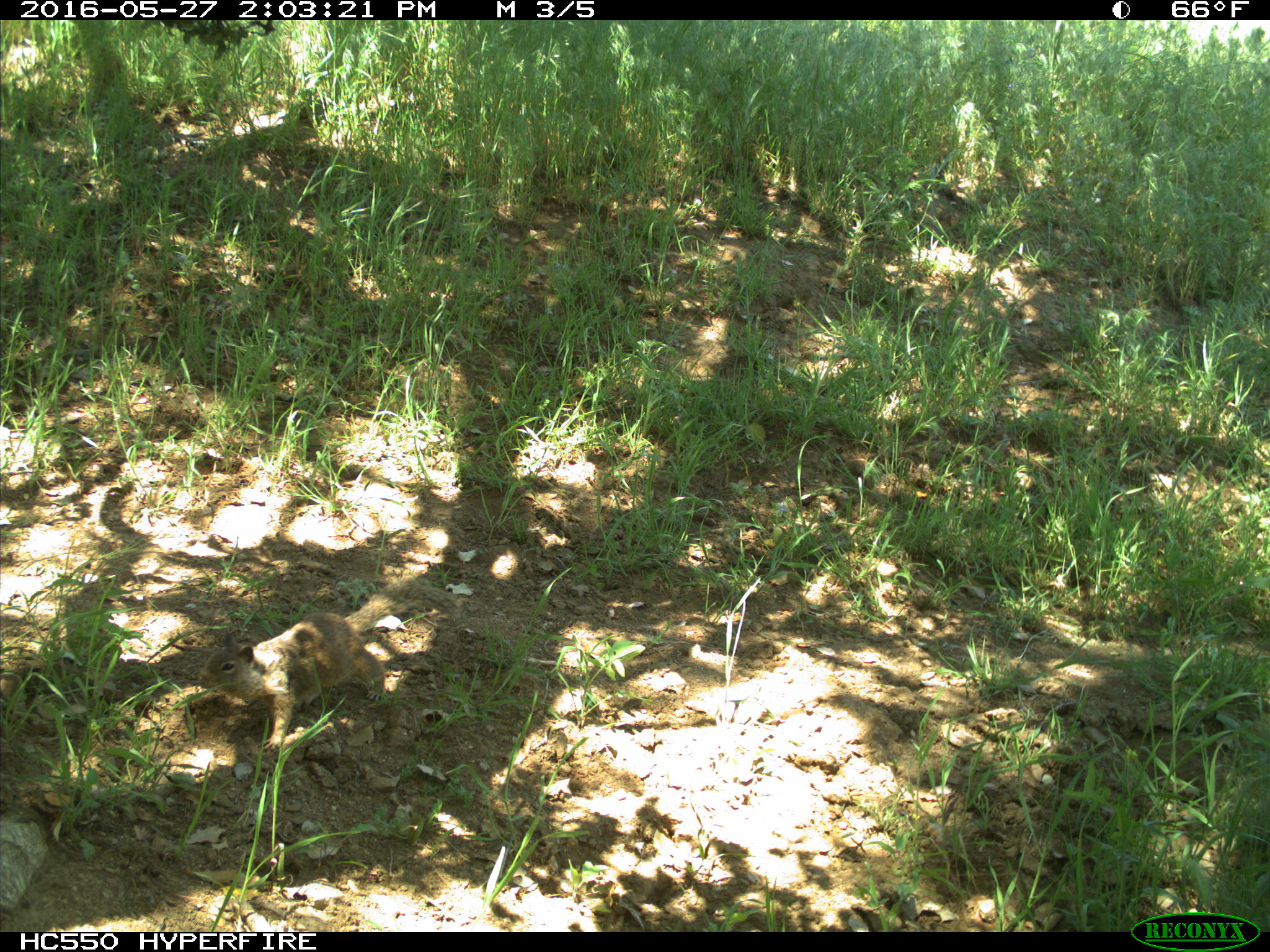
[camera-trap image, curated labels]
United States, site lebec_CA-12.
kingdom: Animalia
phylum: Chordata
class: Mammalia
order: Rodentia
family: Sciuridae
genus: Otospermophilus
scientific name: Otospermophilus beecheyi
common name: california ground squirrel